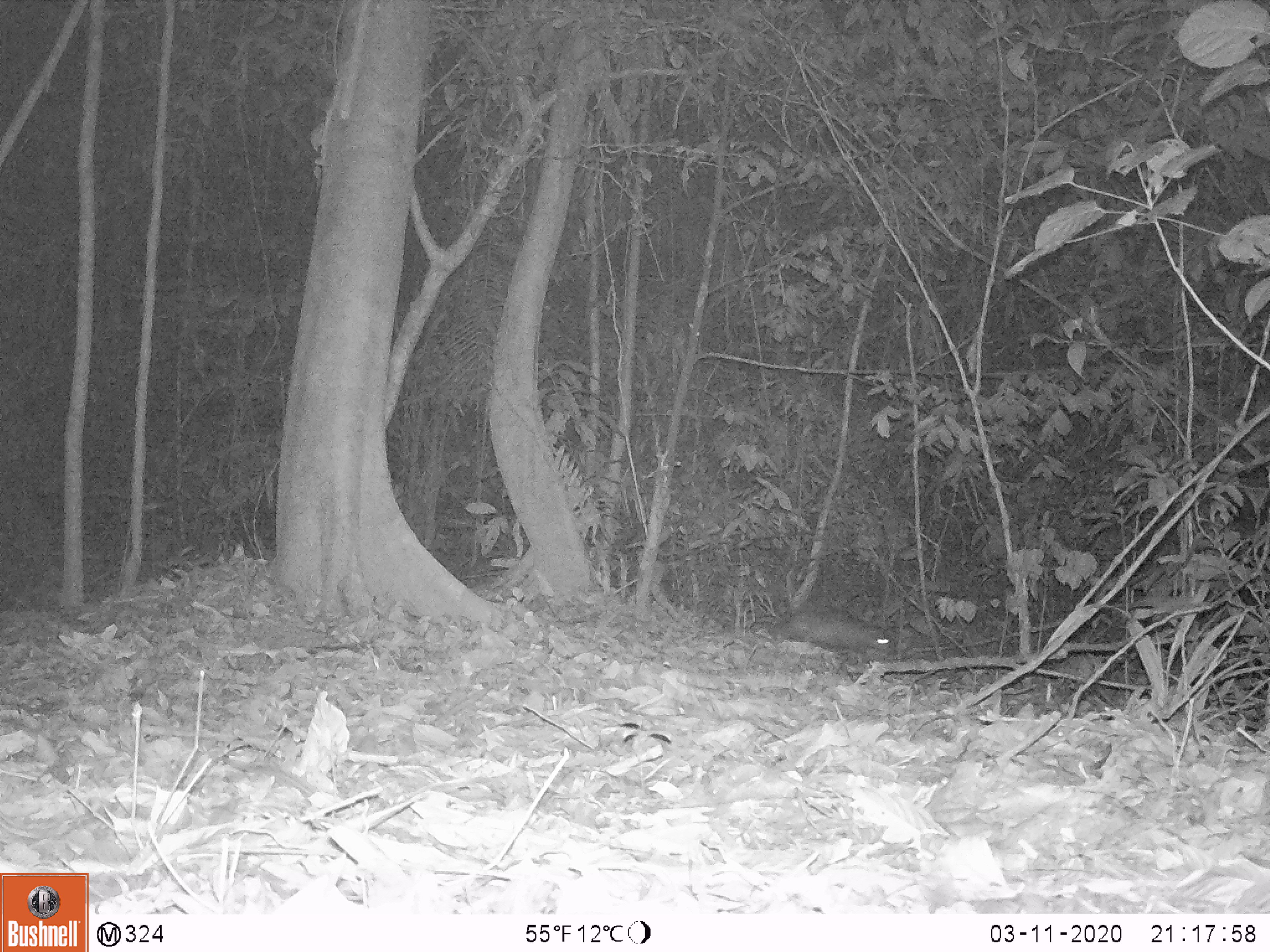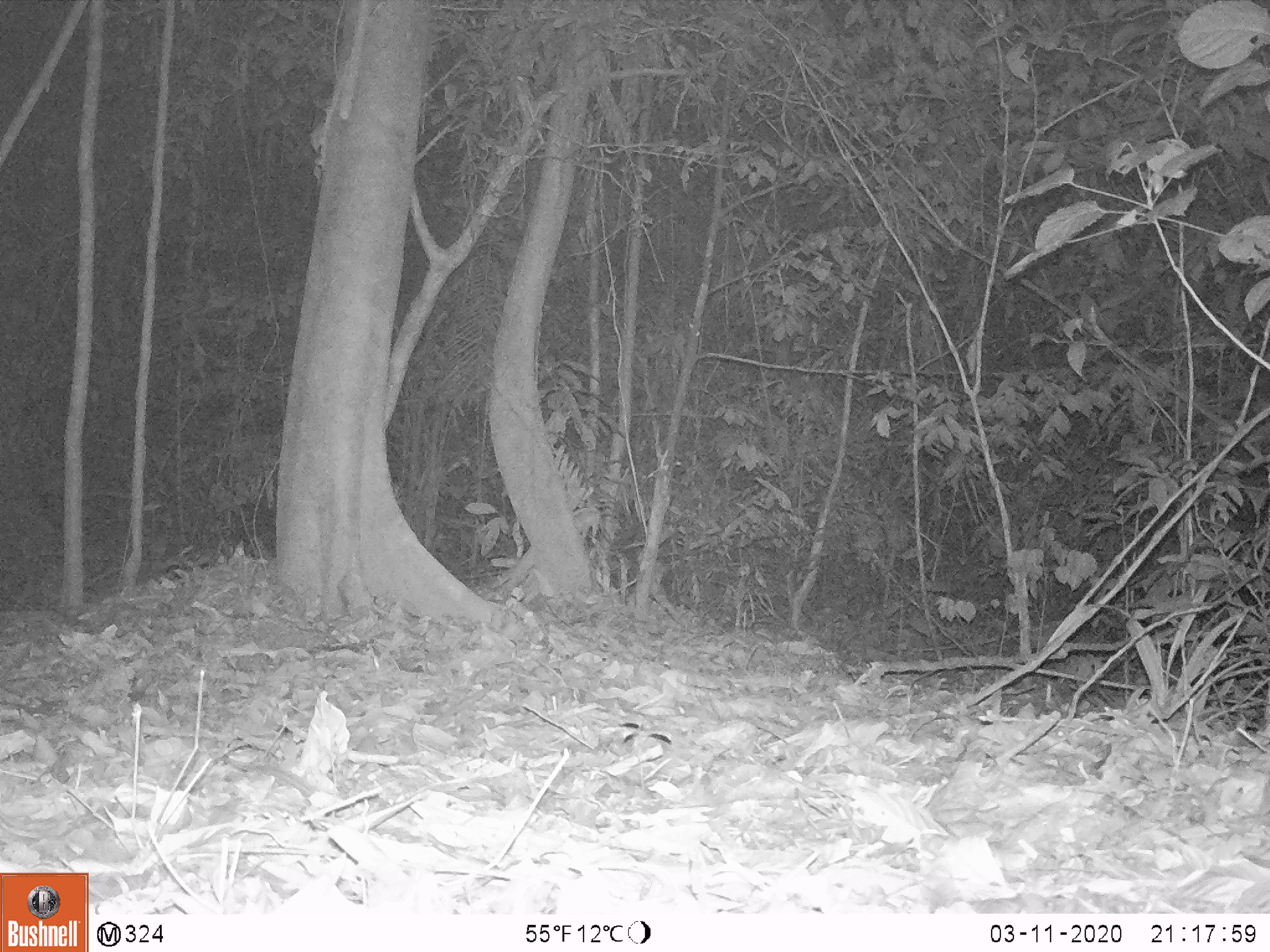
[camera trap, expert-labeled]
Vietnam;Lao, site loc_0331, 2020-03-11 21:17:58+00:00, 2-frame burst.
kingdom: Animalia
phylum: Chordata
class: Mammalia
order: Artiodactyla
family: Cervidae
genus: Muntiacus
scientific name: Muntiacus vuquangensis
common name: large-antlered muntjac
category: large antlered muntjac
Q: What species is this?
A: Large antlered muntjac (large-antlered muntjac) (Muntiacus vuquangensis).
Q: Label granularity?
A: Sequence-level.